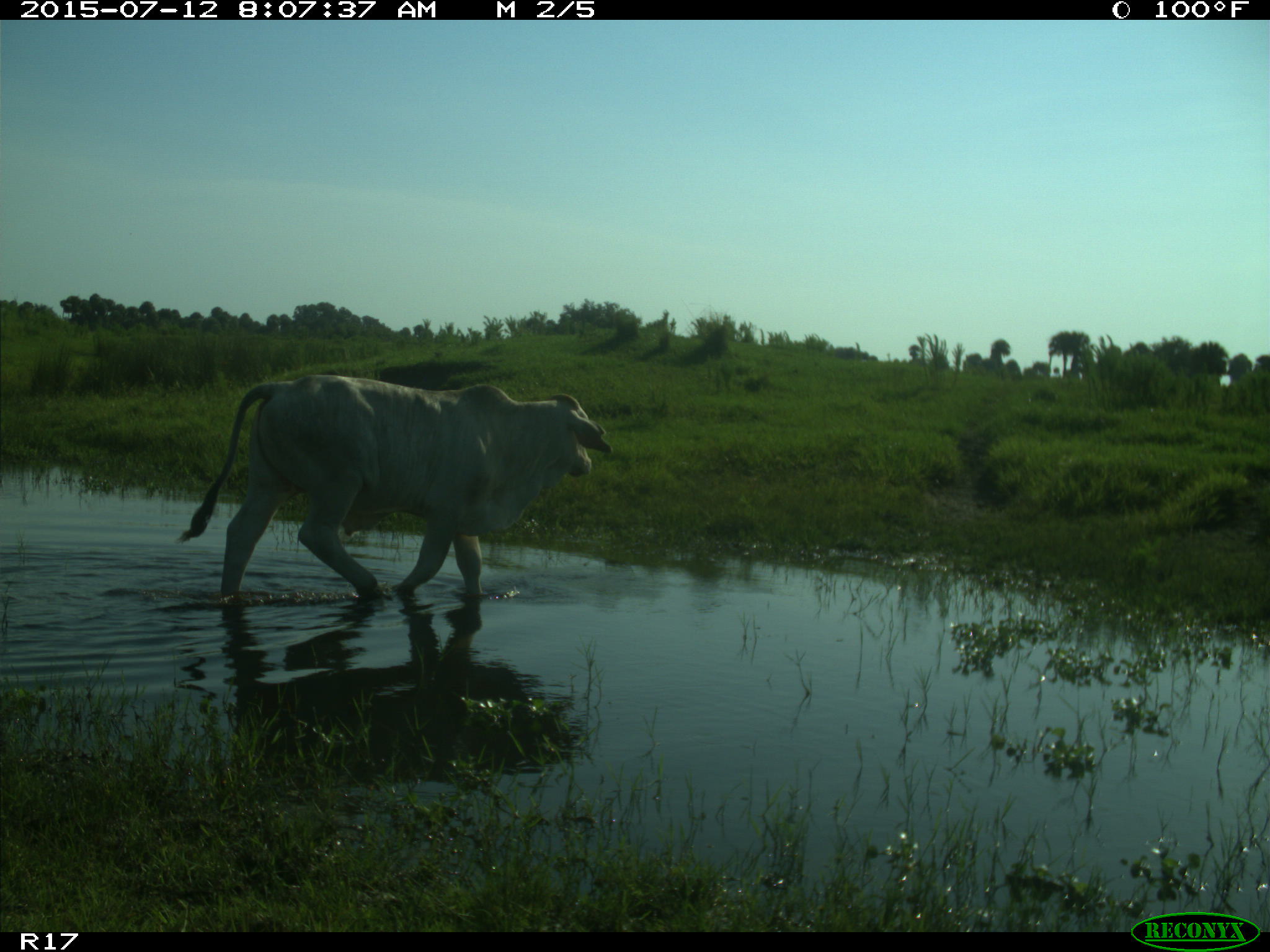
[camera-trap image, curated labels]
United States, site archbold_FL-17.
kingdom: Animalia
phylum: Chordata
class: Mammalia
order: Artiodactyla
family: Bovidae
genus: Bos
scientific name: Bos taurus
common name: domestic cow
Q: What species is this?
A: Bos taurus (domestic cow).